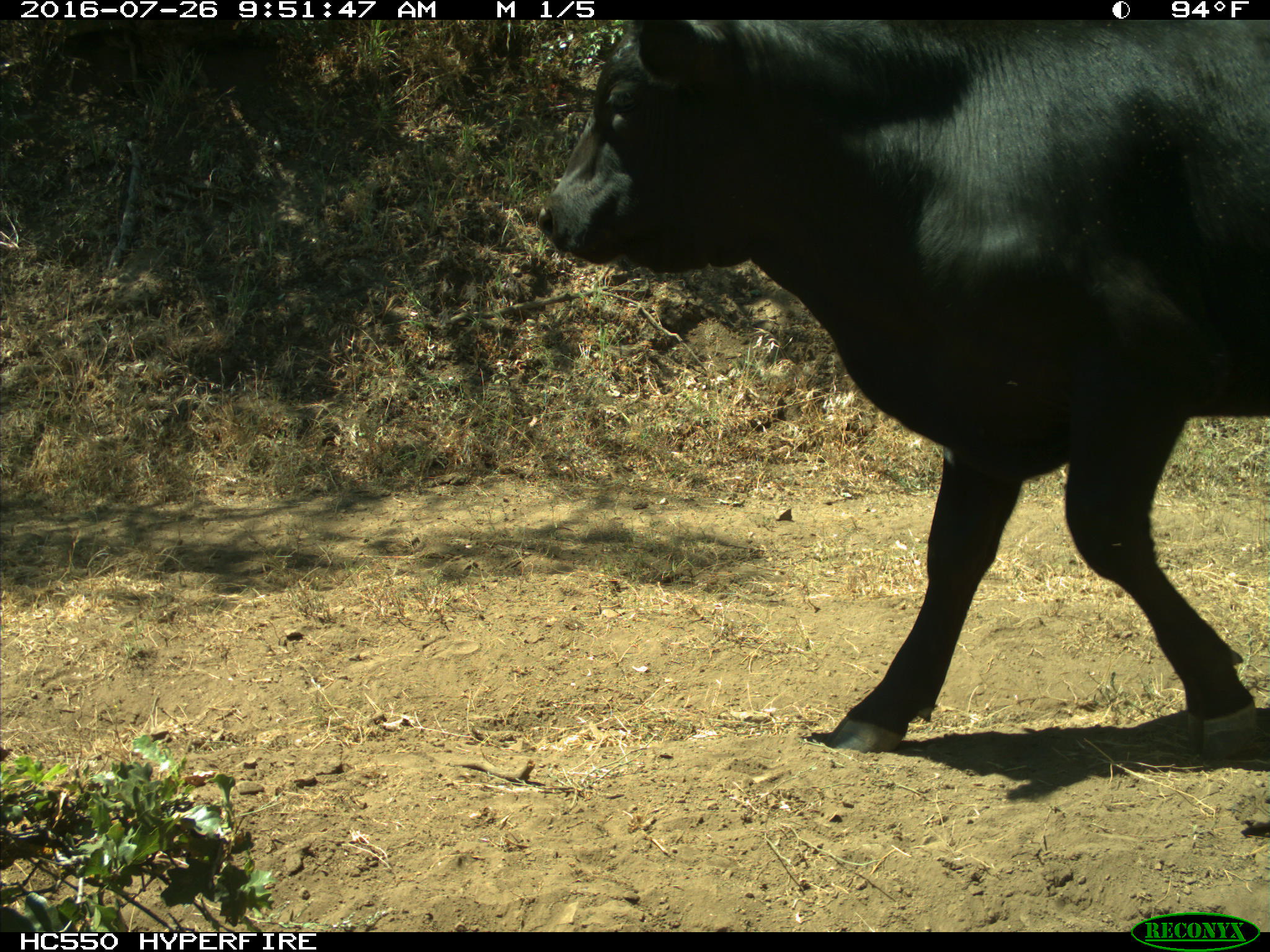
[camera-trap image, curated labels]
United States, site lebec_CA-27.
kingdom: Animalia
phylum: Chordata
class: Mammalia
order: Artiodactyla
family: Bovidae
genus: Bos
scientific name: Bos taurus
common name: domestic cow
Bos taurus (domestic cow).